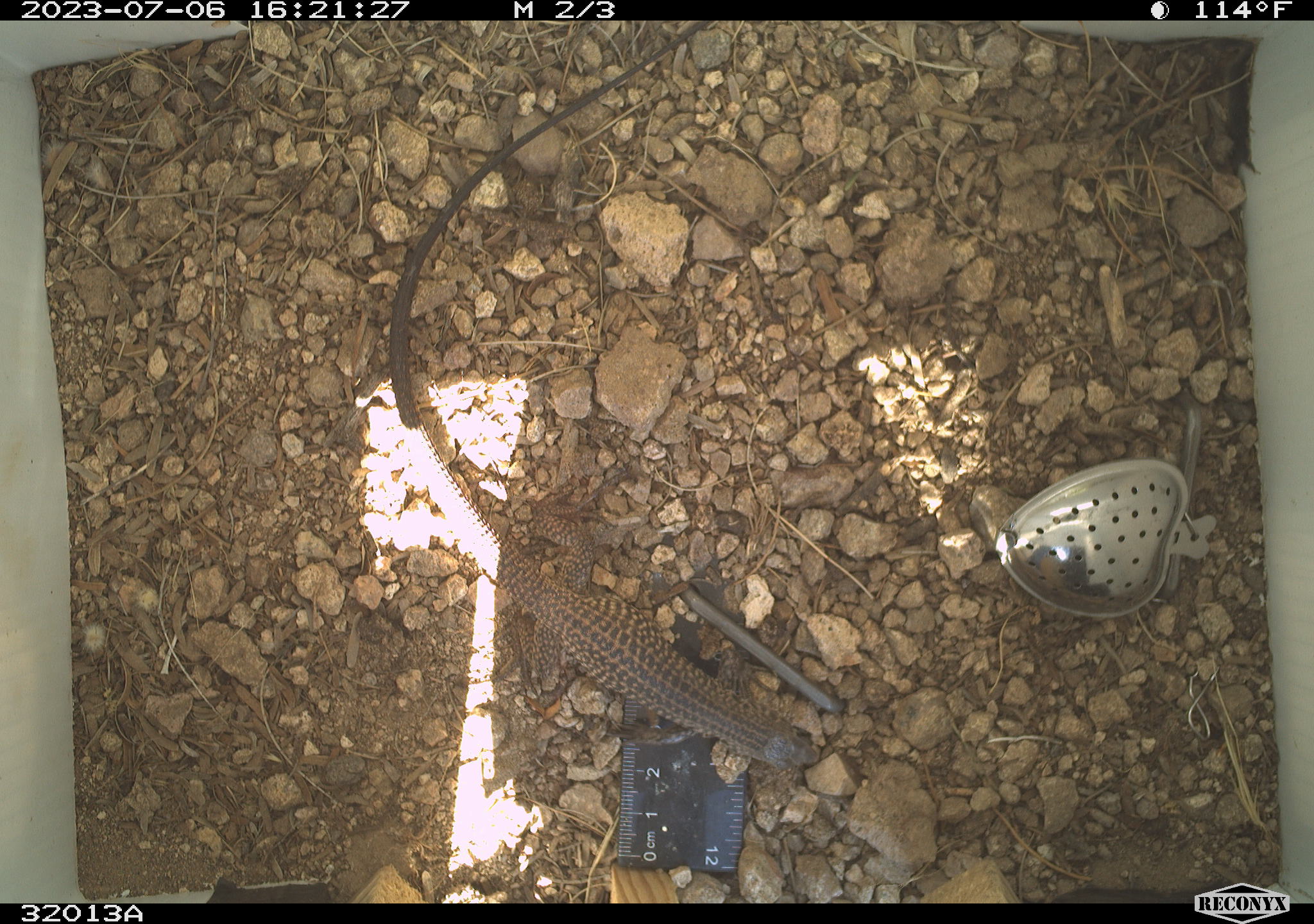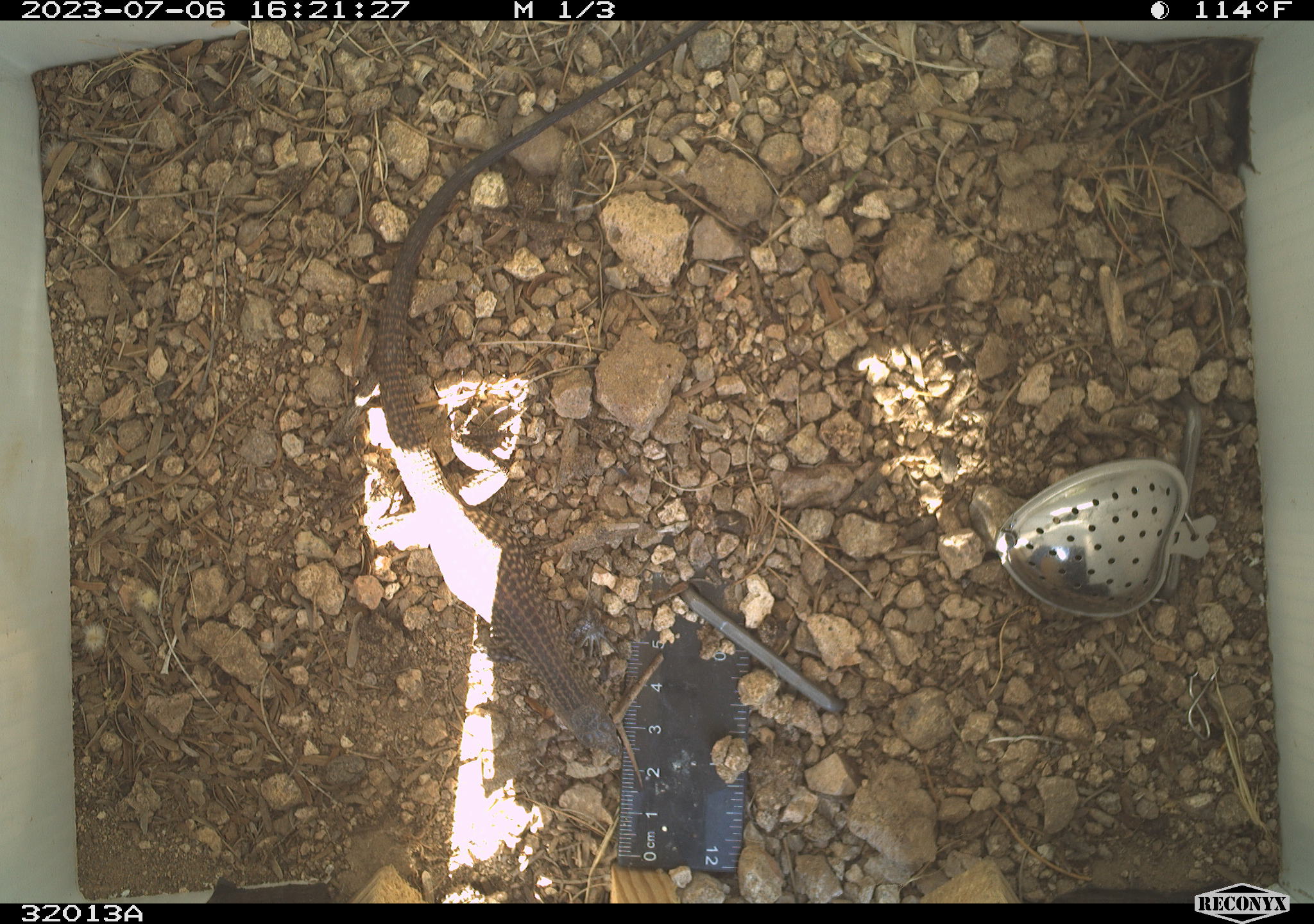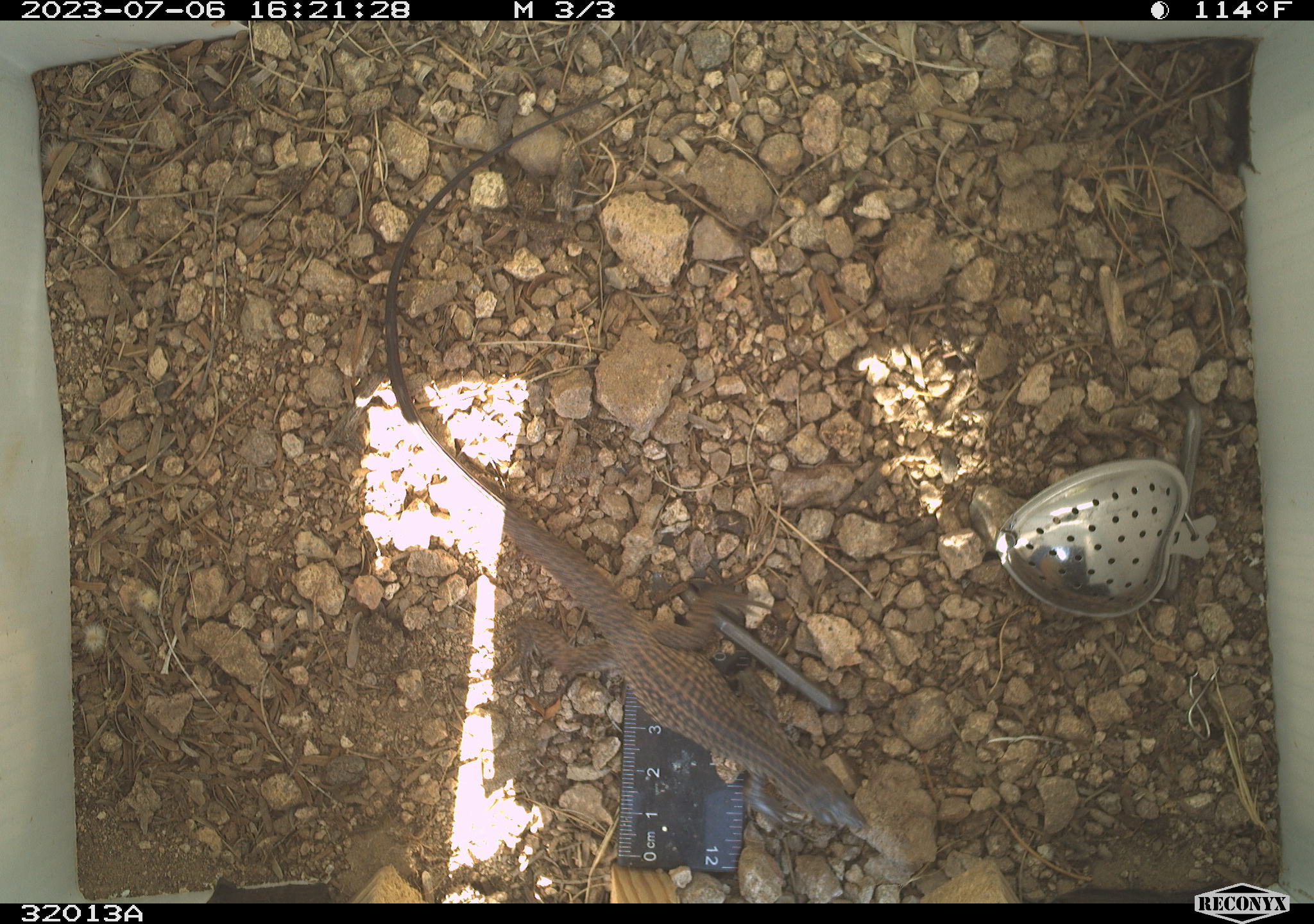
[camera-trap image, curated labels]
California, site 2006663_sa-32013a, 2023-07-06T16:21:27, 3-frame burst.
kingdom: Animalia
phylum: Chordata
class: Reptilia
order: Squamata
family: Teiidae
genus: Aspidoscelis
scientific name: Aspidoscelis tigris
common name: western whiptail